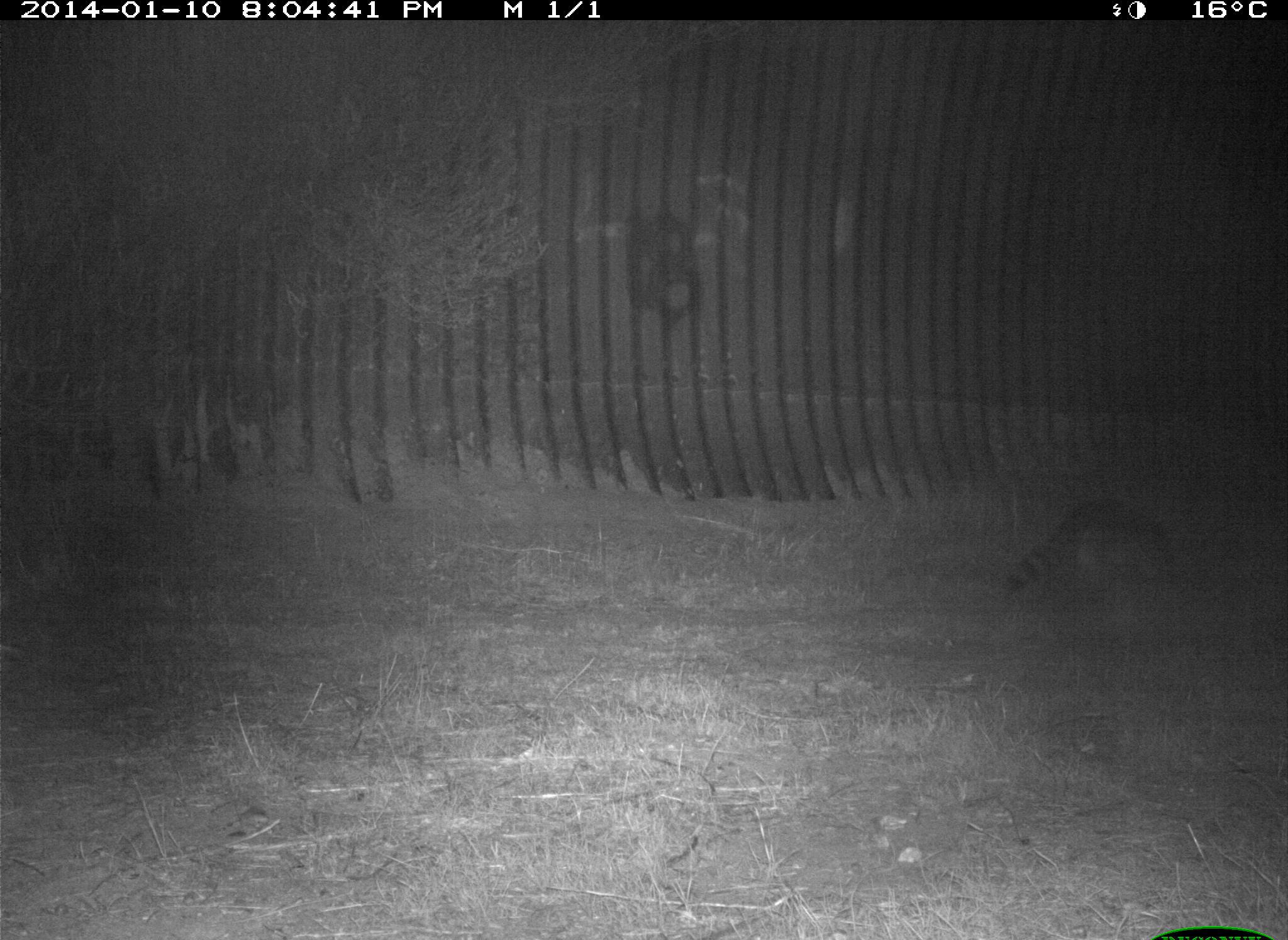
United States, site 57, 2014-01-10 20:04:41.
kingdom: Animalia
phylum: Chordata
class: Mammalia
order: Carnivora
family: Procyonidae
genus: Procyon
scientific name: Procyon lotor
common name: raccoon